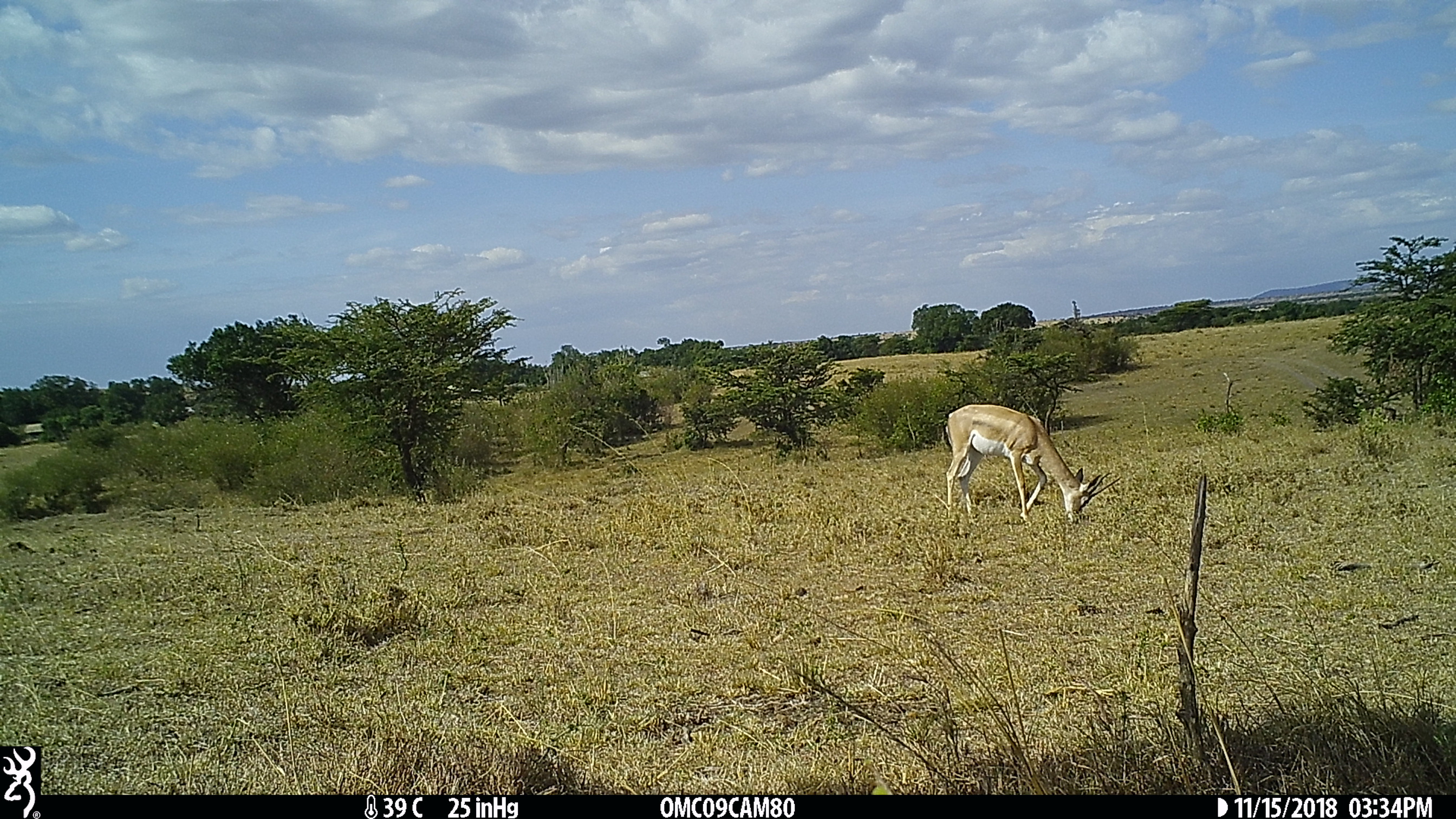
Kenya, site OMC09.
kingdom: Animalia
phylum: Chordata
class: Mammalia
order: Artiodactyla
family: Bovidae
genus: Nanger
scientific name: Nanger granti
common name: grant's gazelle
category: gazelle grants